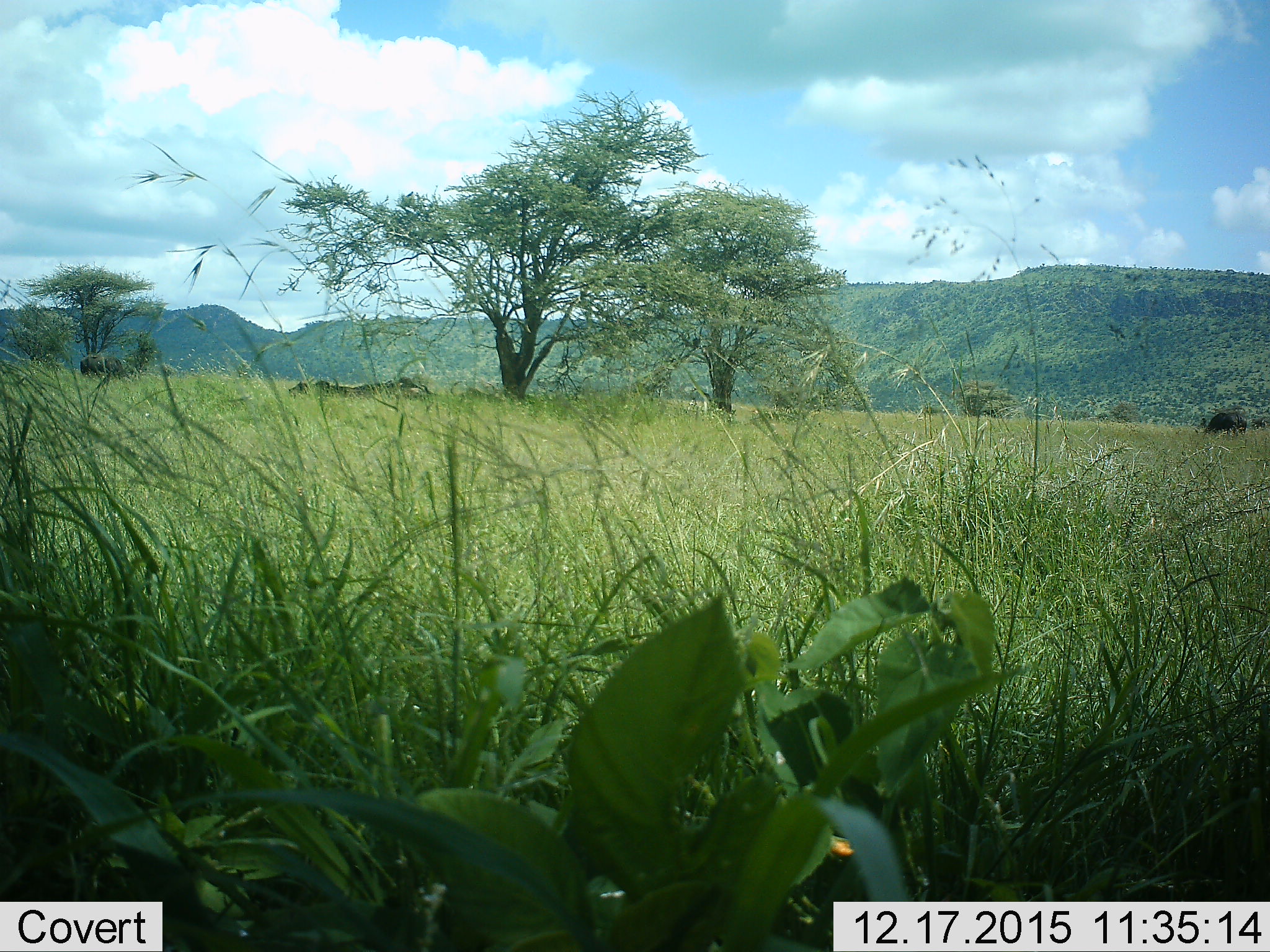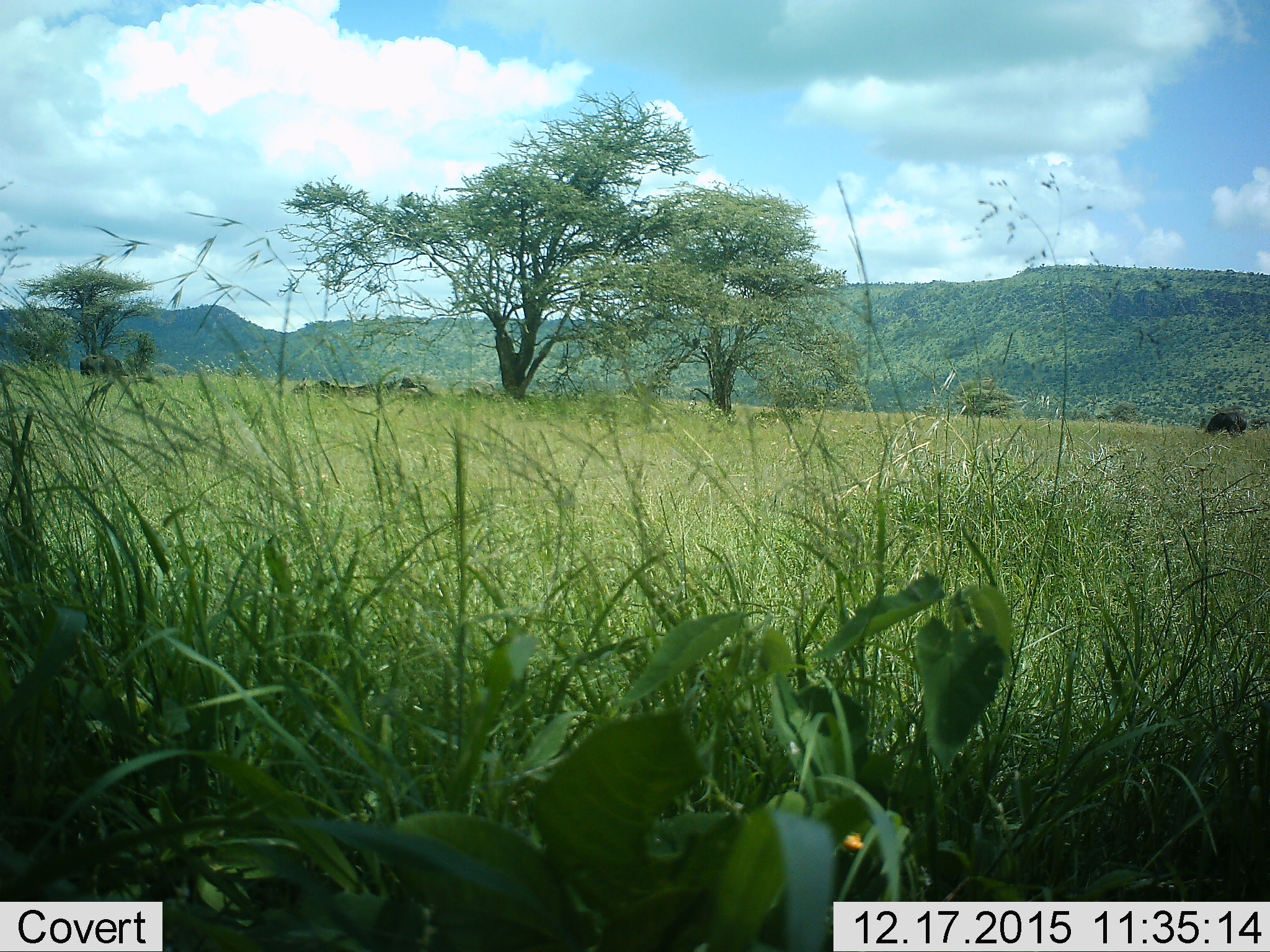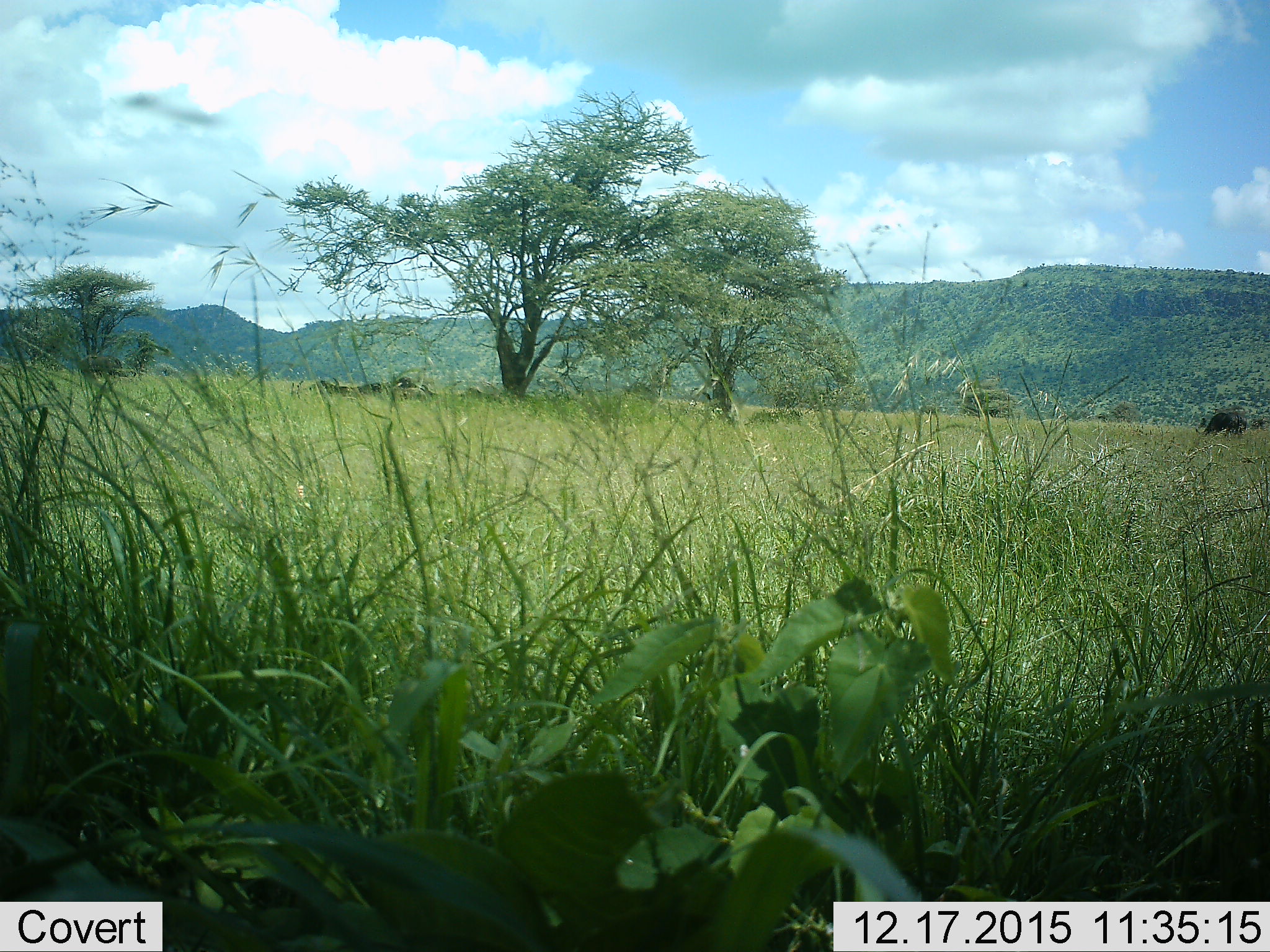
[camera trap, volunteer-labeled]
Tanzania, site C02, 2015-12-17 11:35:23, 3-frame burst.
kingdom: Animalia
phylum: Chordata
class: Mammalia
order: Artiodactyla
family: Bovidae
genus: Syncerus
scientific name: Syncerus caffer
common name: cape buffalo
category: buffalo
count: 5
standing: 62%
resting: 75%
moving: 0%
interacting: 0%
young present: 0%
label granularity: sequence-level